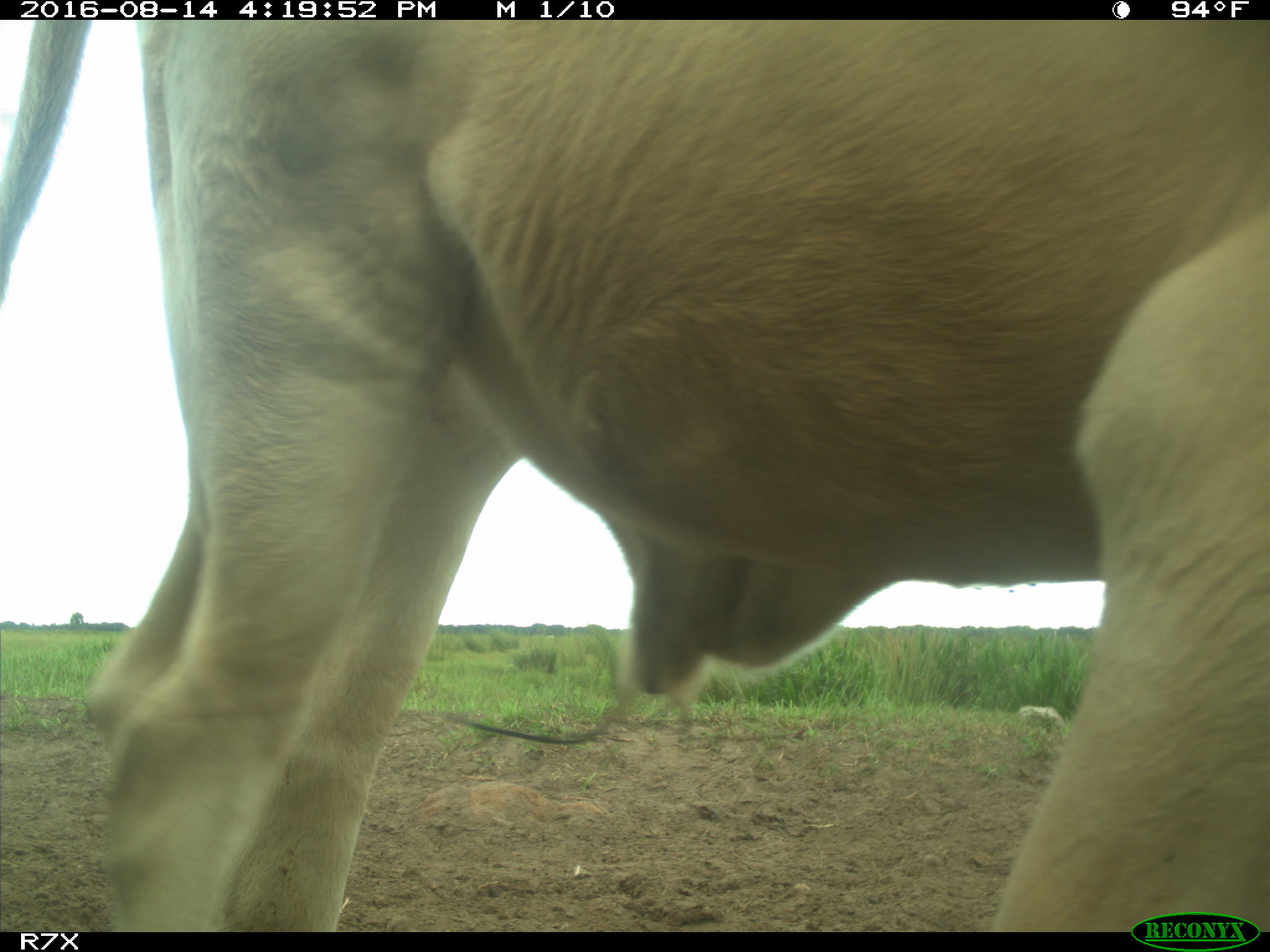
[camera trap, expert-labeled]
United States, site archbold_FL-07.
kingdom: Animalia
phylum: Chordata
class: Mammalia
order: Artiodactyla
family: Bovidae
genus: Bos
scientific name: Bos taurus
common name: domestic cow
Bos taurus (domestic cow).